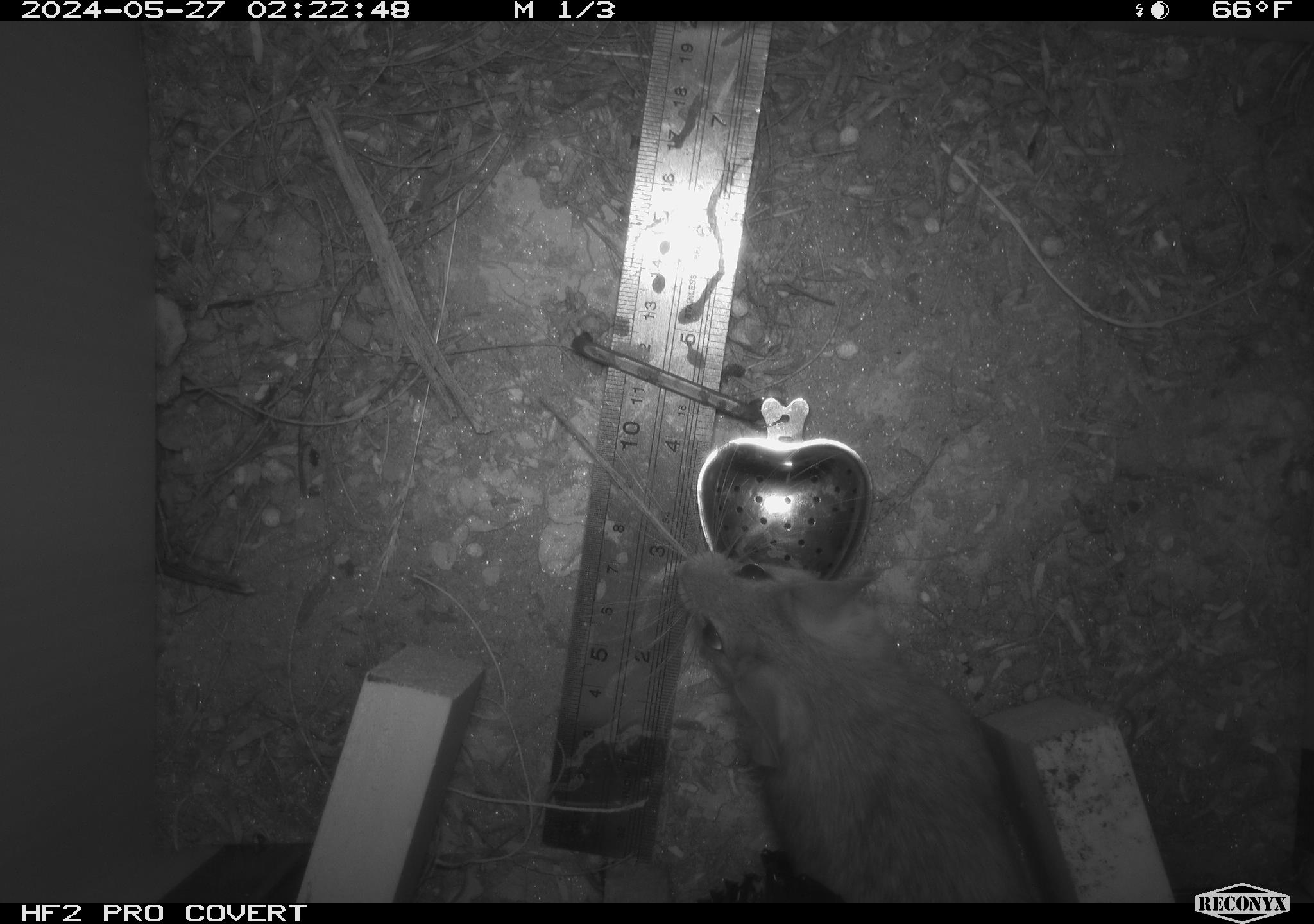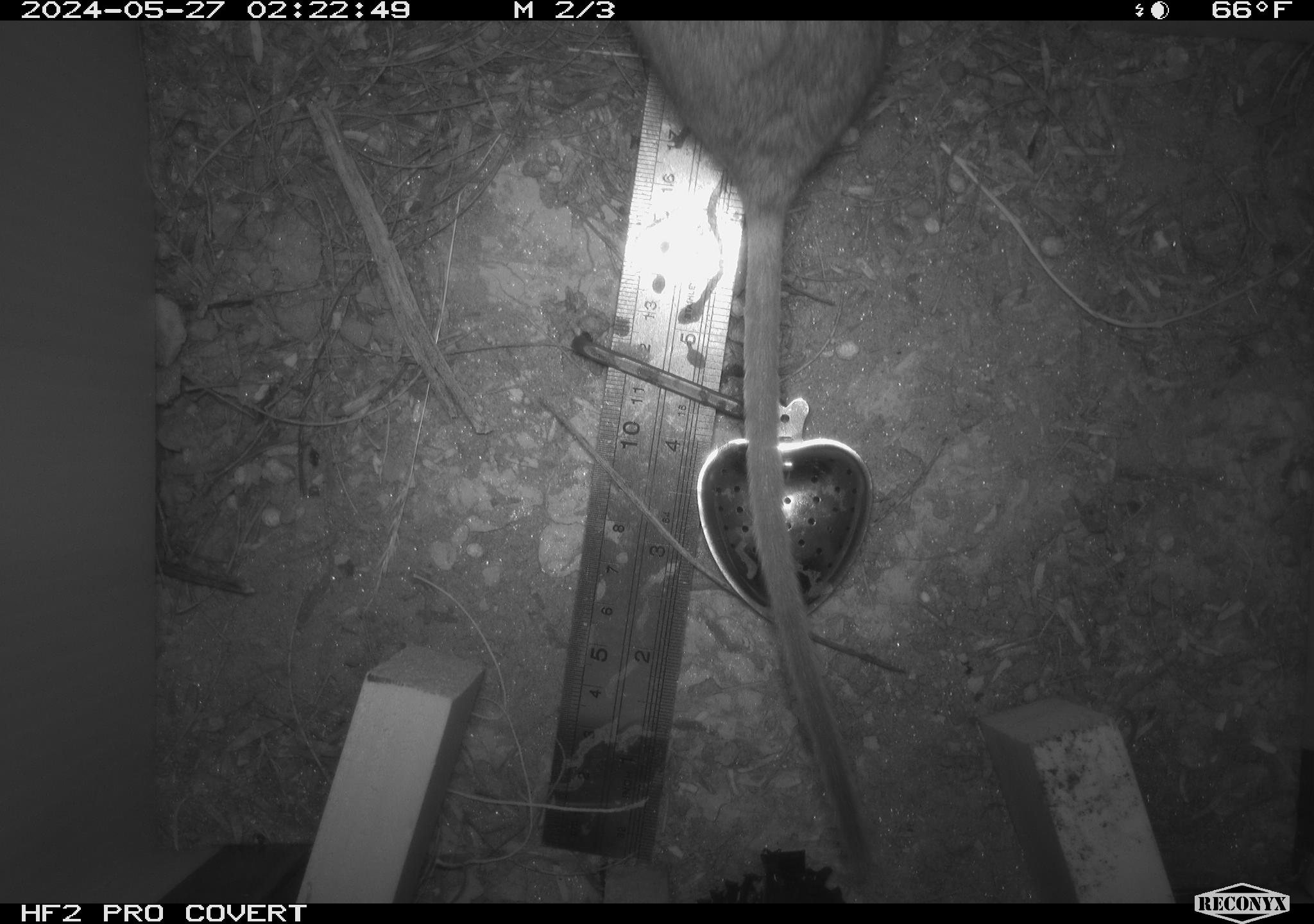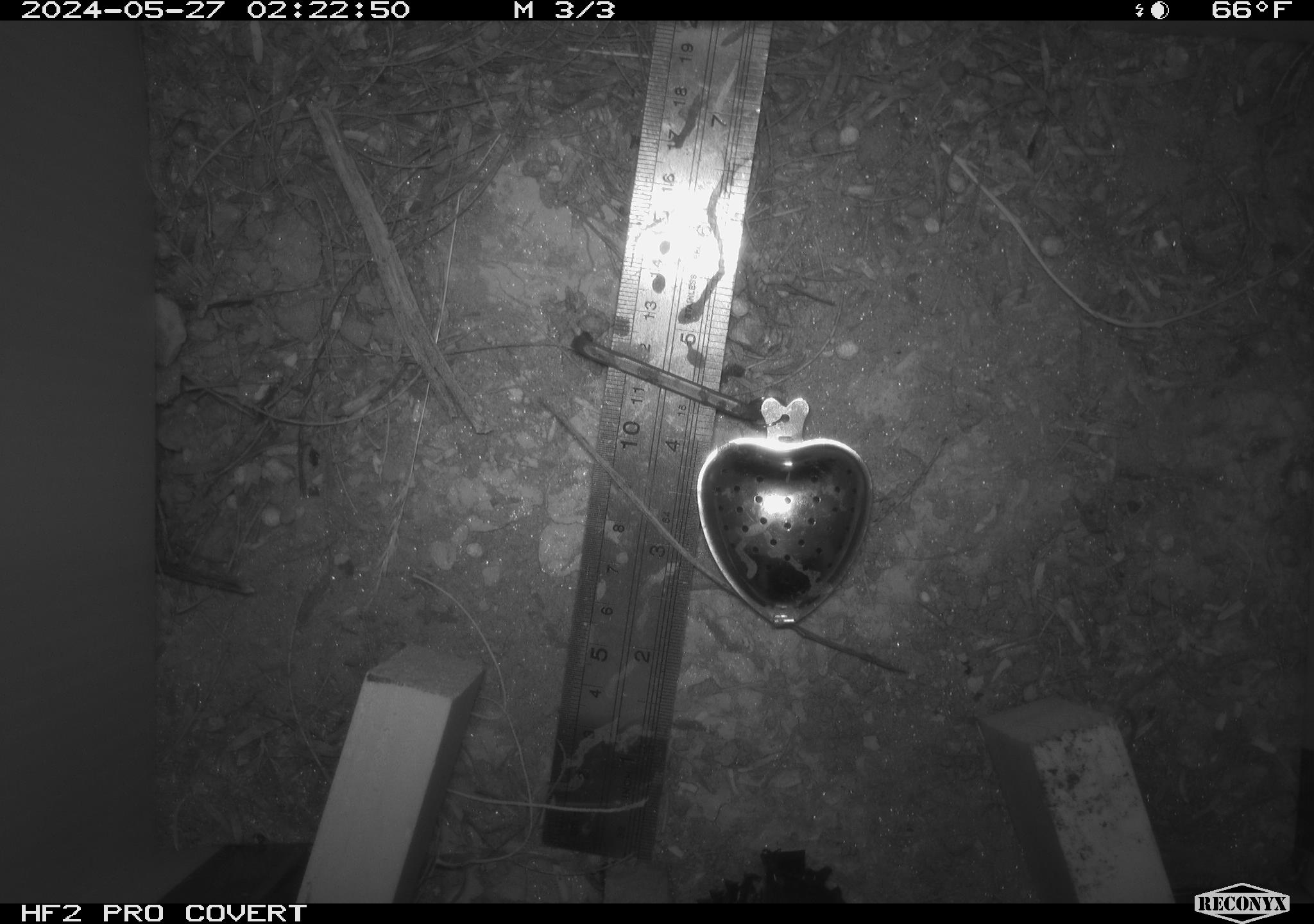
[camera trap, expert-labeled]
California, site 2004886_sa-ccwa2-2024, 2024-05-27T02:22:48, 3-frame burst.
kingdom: Animalia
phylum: Chordata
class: Mammalia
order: Rodentia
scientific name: Rodentia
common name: woodrat or rat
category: woodrat or rat species